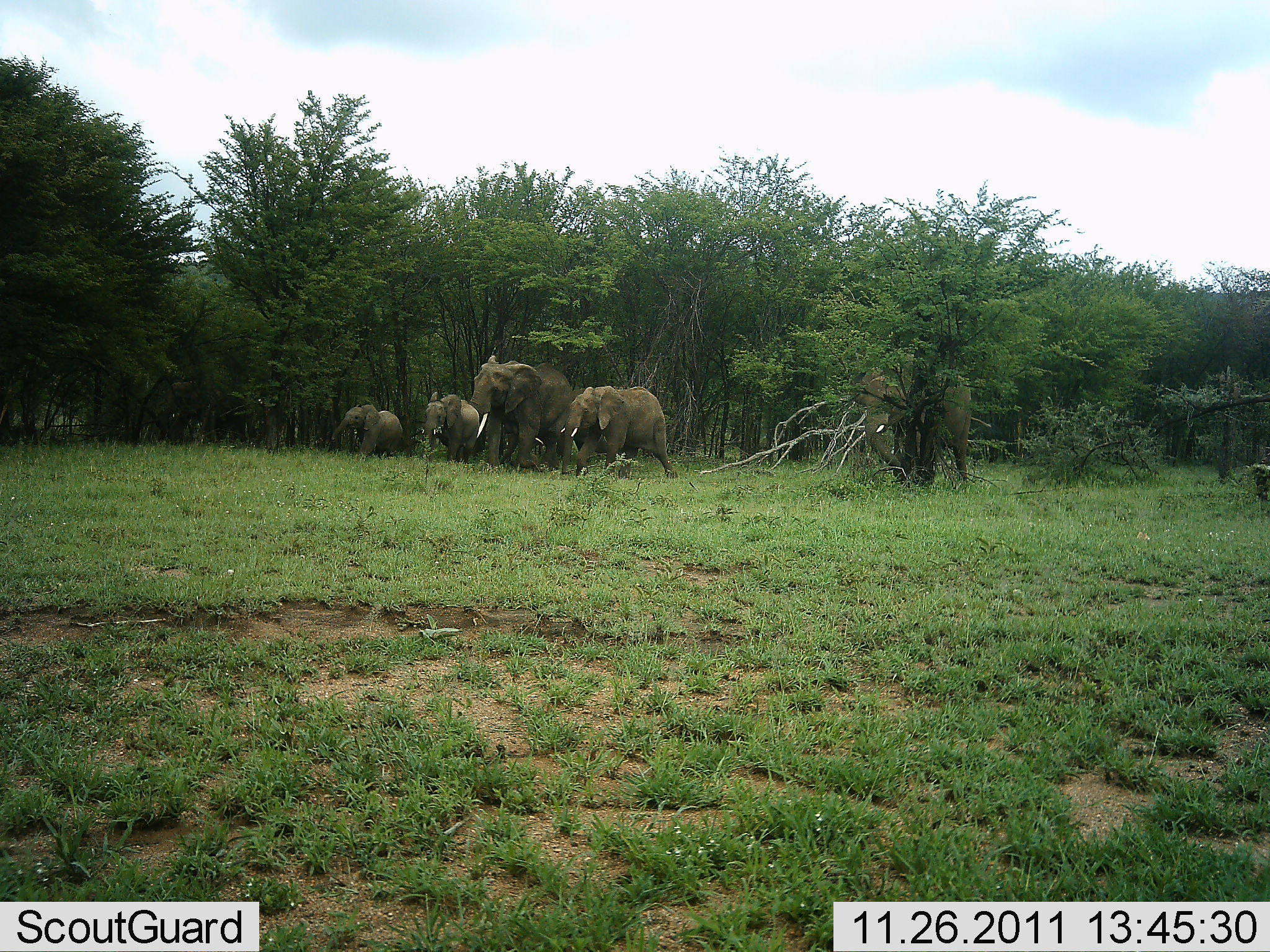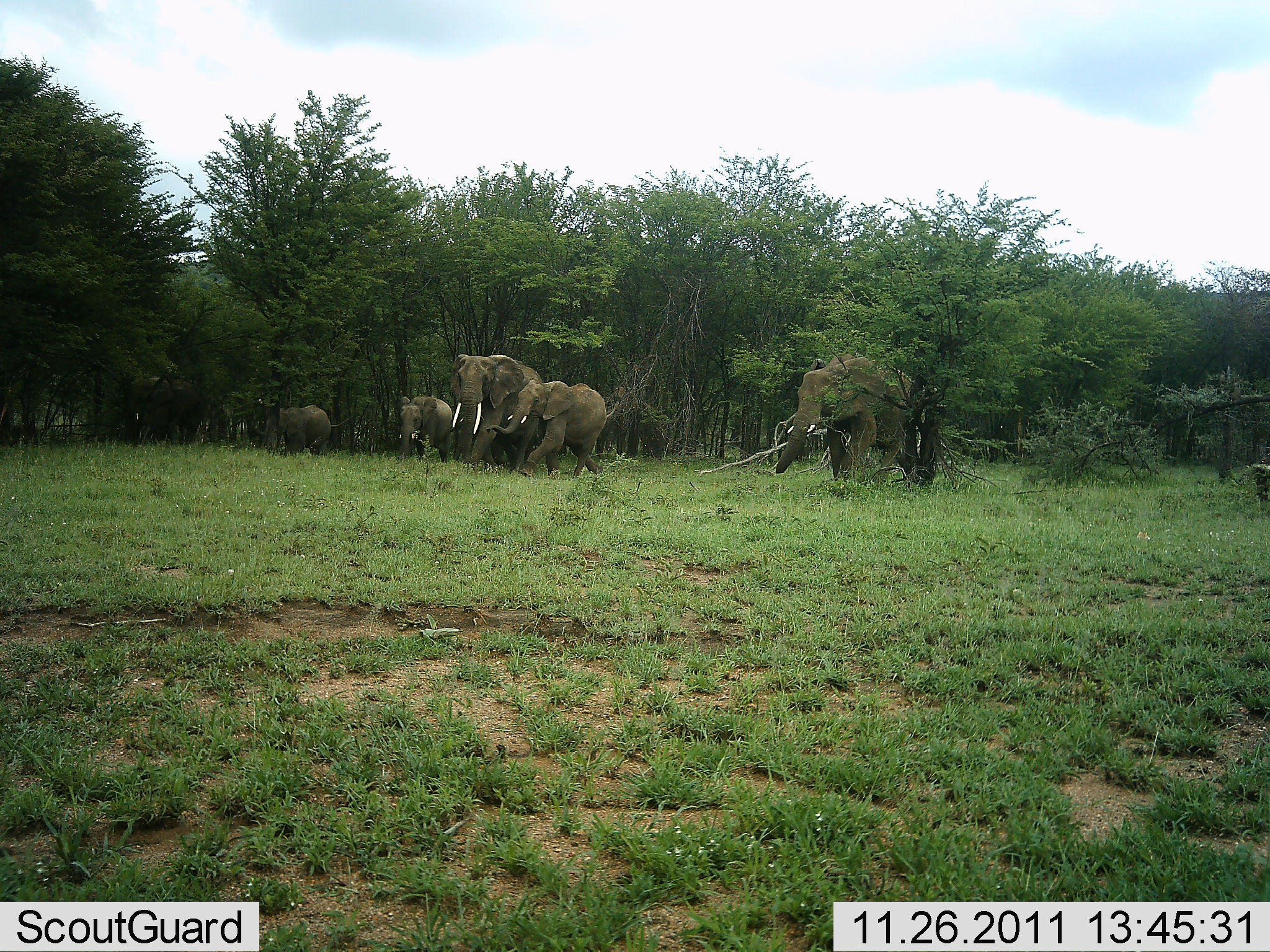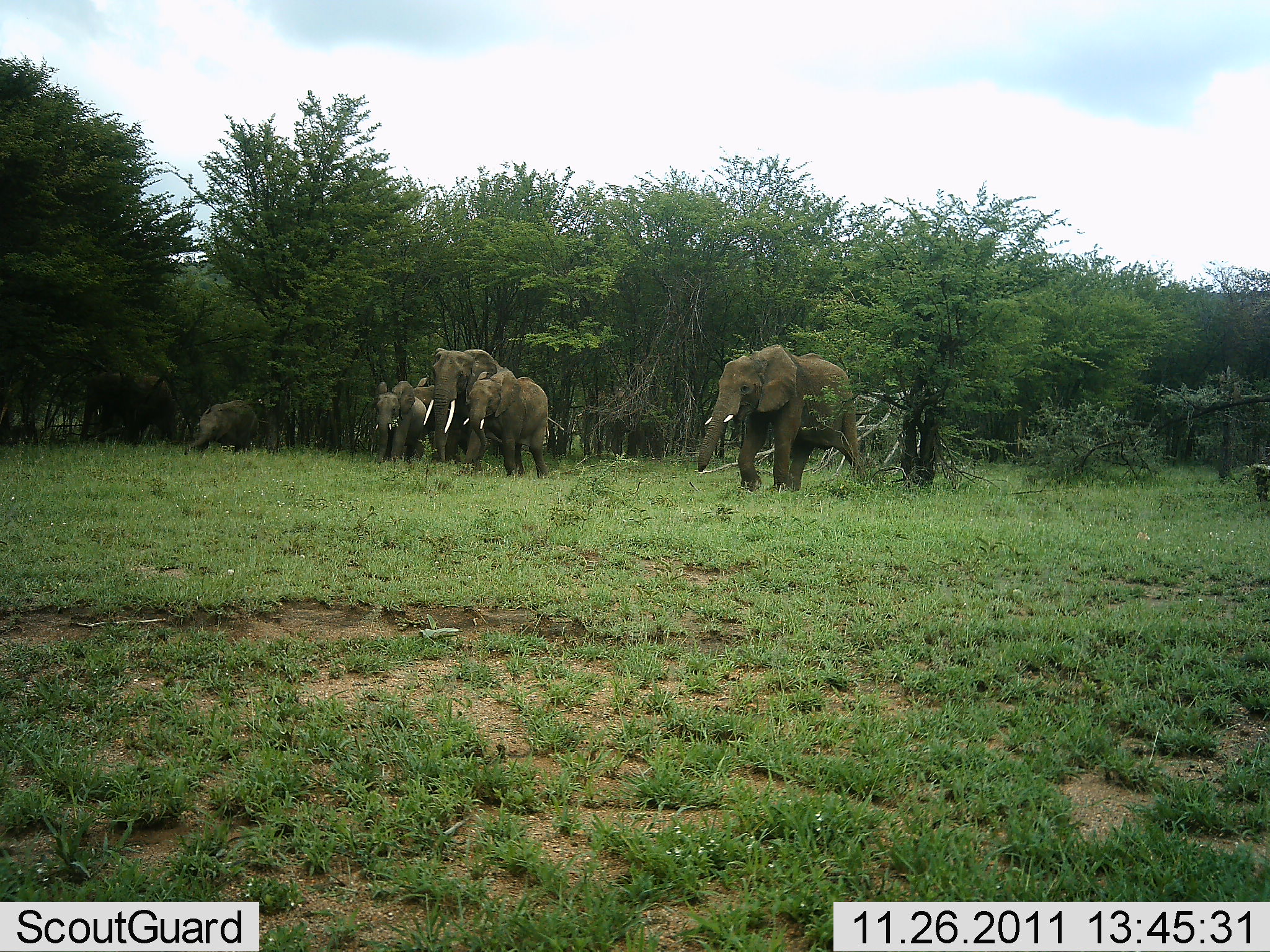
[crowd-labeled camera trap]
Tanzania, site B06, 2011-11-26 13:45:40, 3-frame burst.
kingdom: Animalia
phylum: Chordata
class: Mammalia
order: Proboscidea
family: Elephantidae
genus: Loxodonta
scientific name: Loxodonta africana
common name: african bush elephant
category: elephant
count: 6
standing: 6%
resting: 0%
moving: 94%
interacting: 6%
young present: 65%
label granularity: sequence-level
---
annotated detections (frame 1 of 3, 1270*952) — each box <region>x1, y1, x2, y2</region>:
animal: <region>851, 353, 973, 491</region>; <region>467, 355, 574, 473</region>; <region>561, 386, 679, 481</region>; <region>499, 387, 584, 472</region>; <region>422, 391, 481, 466</region>; <region>330, 403, 404, 460</region>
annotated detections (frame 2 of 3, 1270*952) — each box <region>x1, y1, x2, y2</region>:
animal: <region>775, 353, 920, 485</region>; <region>485, 380, 607, 481</region>; <region>449, 353, 543, 473</region>; <region>257, 405, 350, 458</region>; <region>456, 406, 516, 475</region>; <region>397, 395, 453, 468</region>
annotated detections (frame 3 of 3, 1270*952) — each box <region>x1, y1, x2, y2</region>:
animal: <region>696, 342, 875, 494</region>; <region>422, 347, 505, 474</region>; <region>463, 367, 550, 480</region>; <region>412, 378, 474, 465</region>; <region>184, 399, 269, 458</region>; <region>373, 381, 427, 464</region>